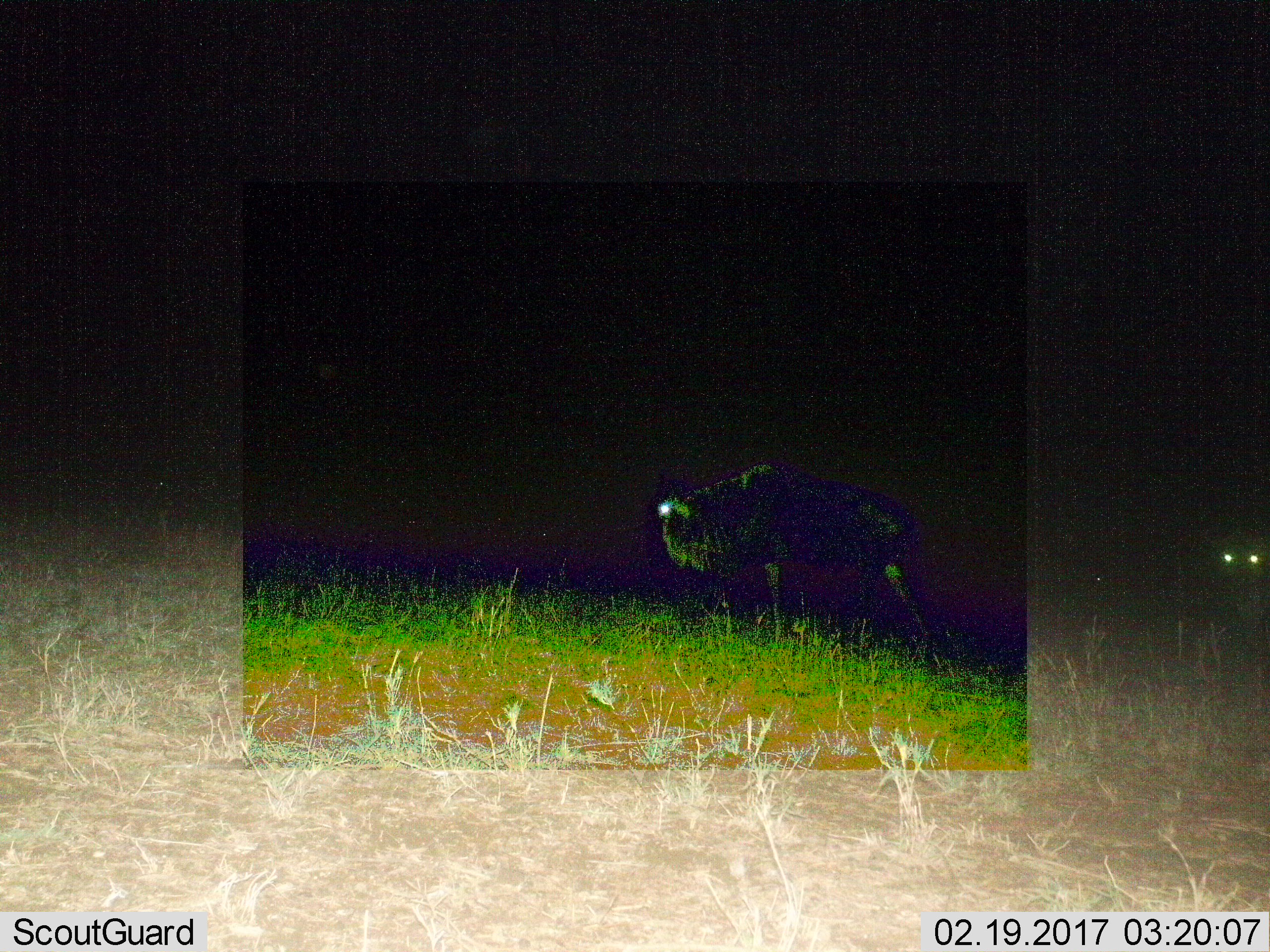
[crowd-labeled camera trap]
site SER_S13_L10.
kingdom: Animalia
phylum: Chordata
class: Mammalia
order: Artiodactyla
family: Bovidae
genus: Connochaetes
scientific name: Connochaetes taurinus taurinus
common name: blue wildebeest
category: wildebeestblue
Wildebeestblue (blue wildebeest) (Connochaetes taurinus taurinus), count 2. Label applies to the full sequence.